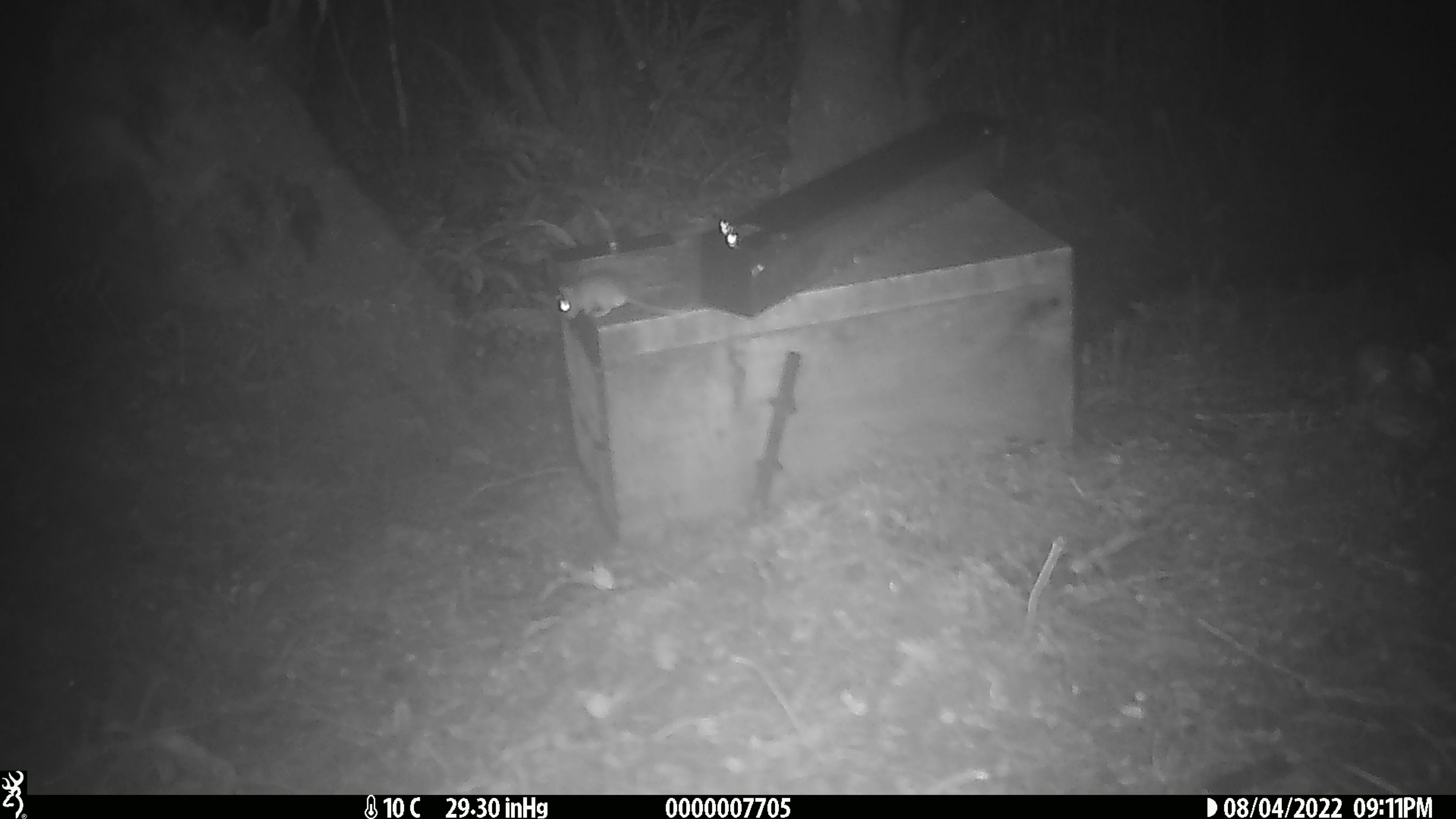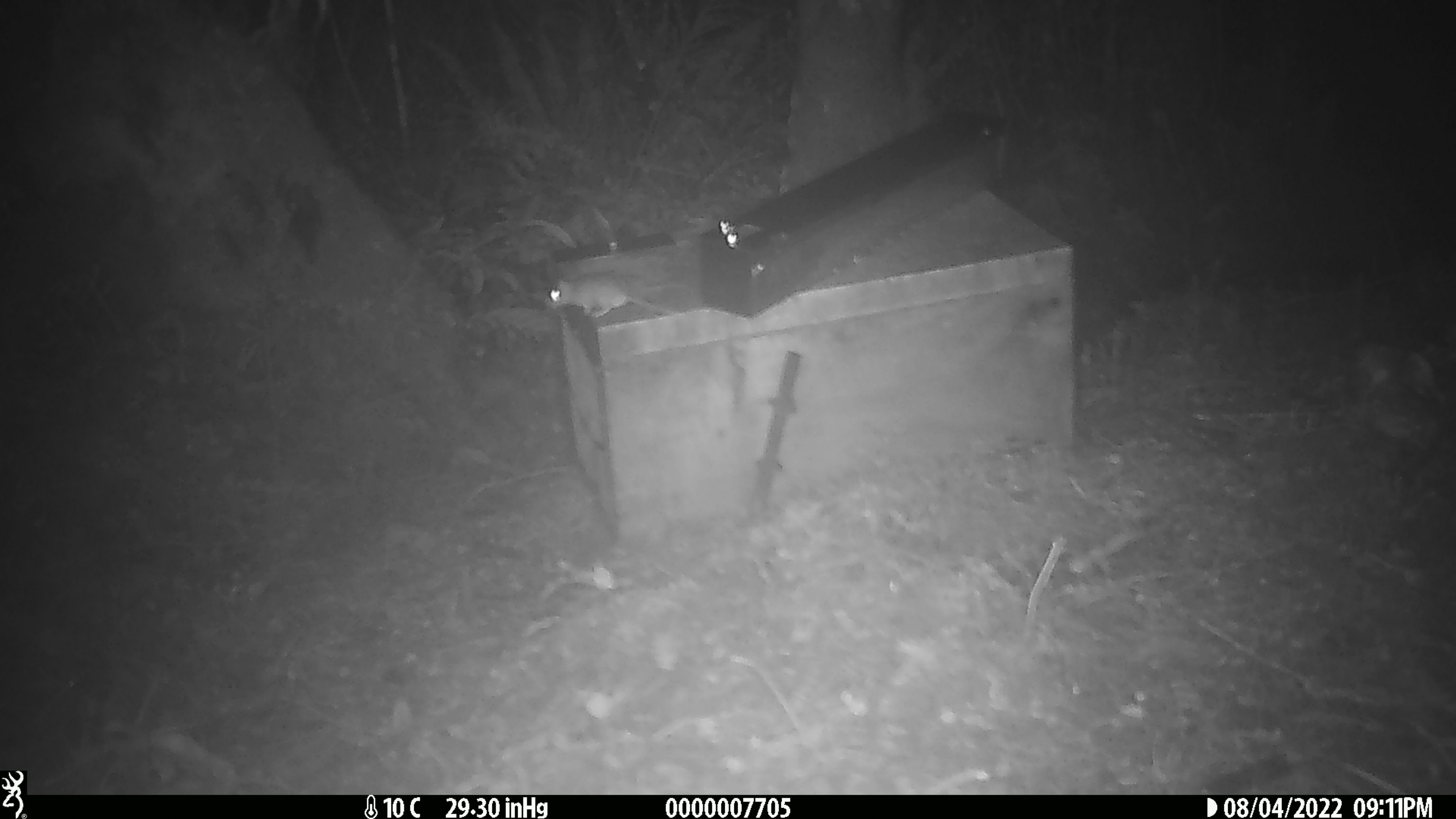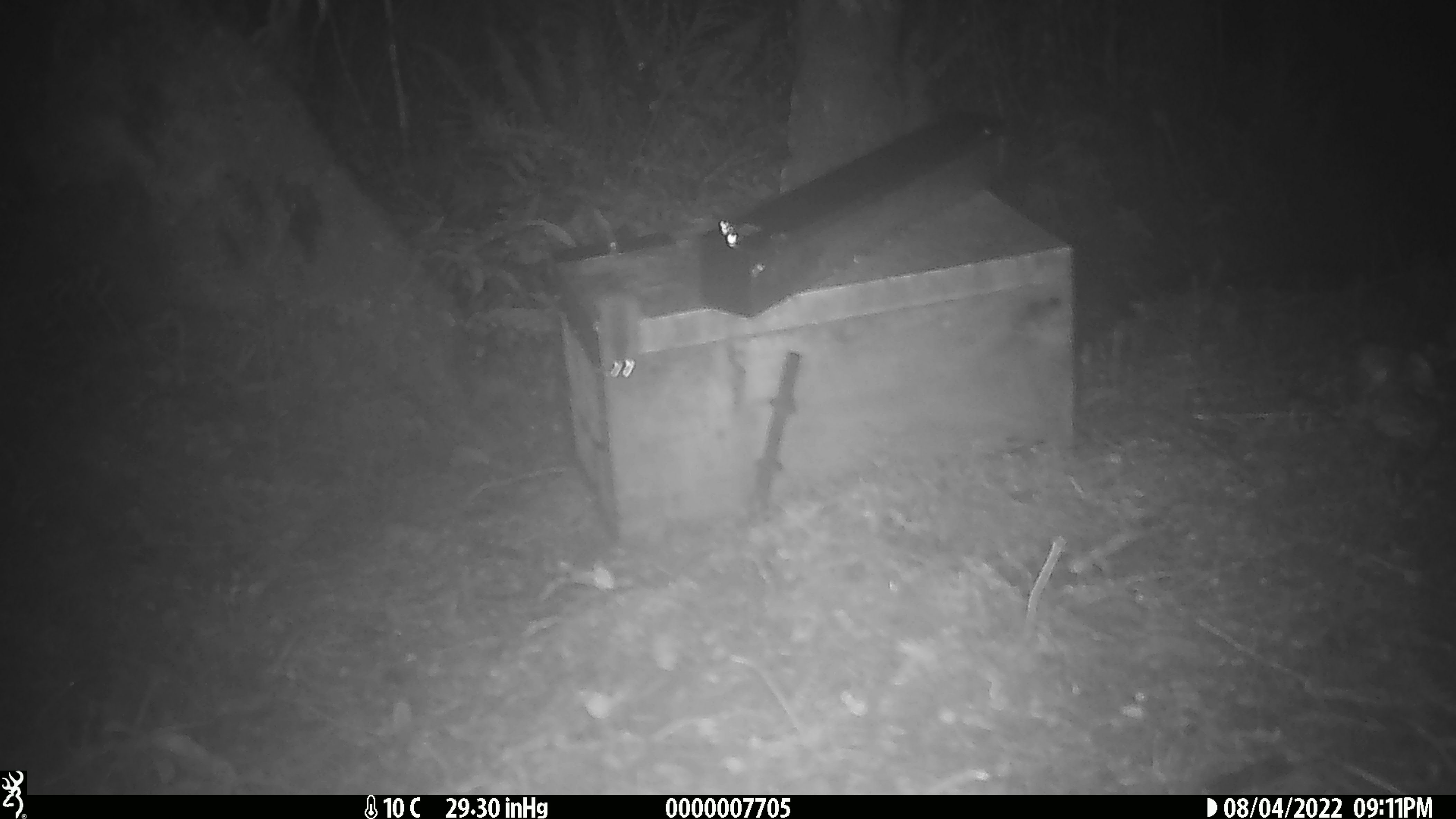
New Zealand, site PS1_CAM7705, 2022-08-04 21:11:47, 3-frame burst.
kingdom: Animalia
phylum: Chordata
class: Mammalia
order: Rodentia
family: Muridae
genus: Mus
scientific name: Mus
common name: mouse